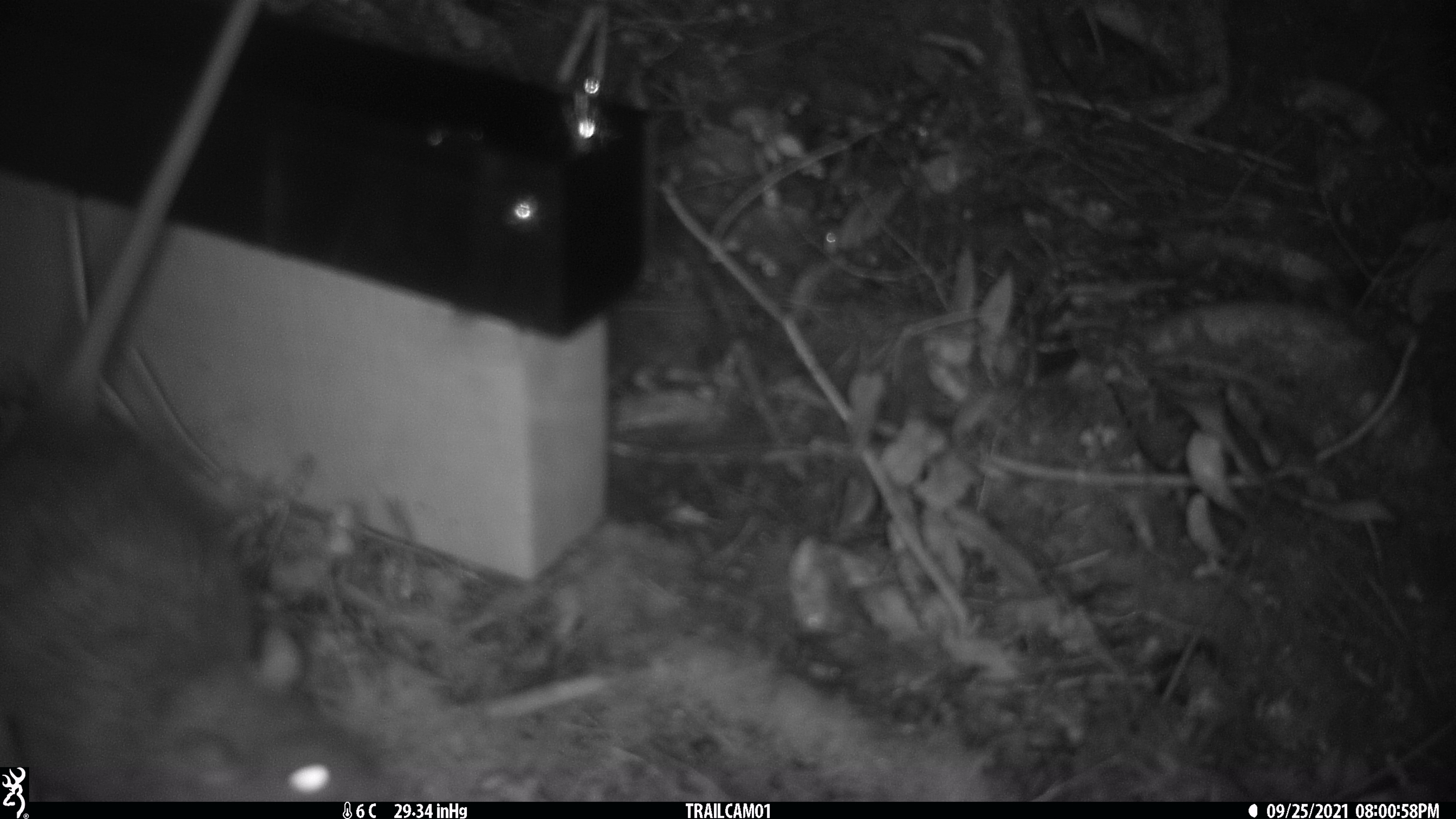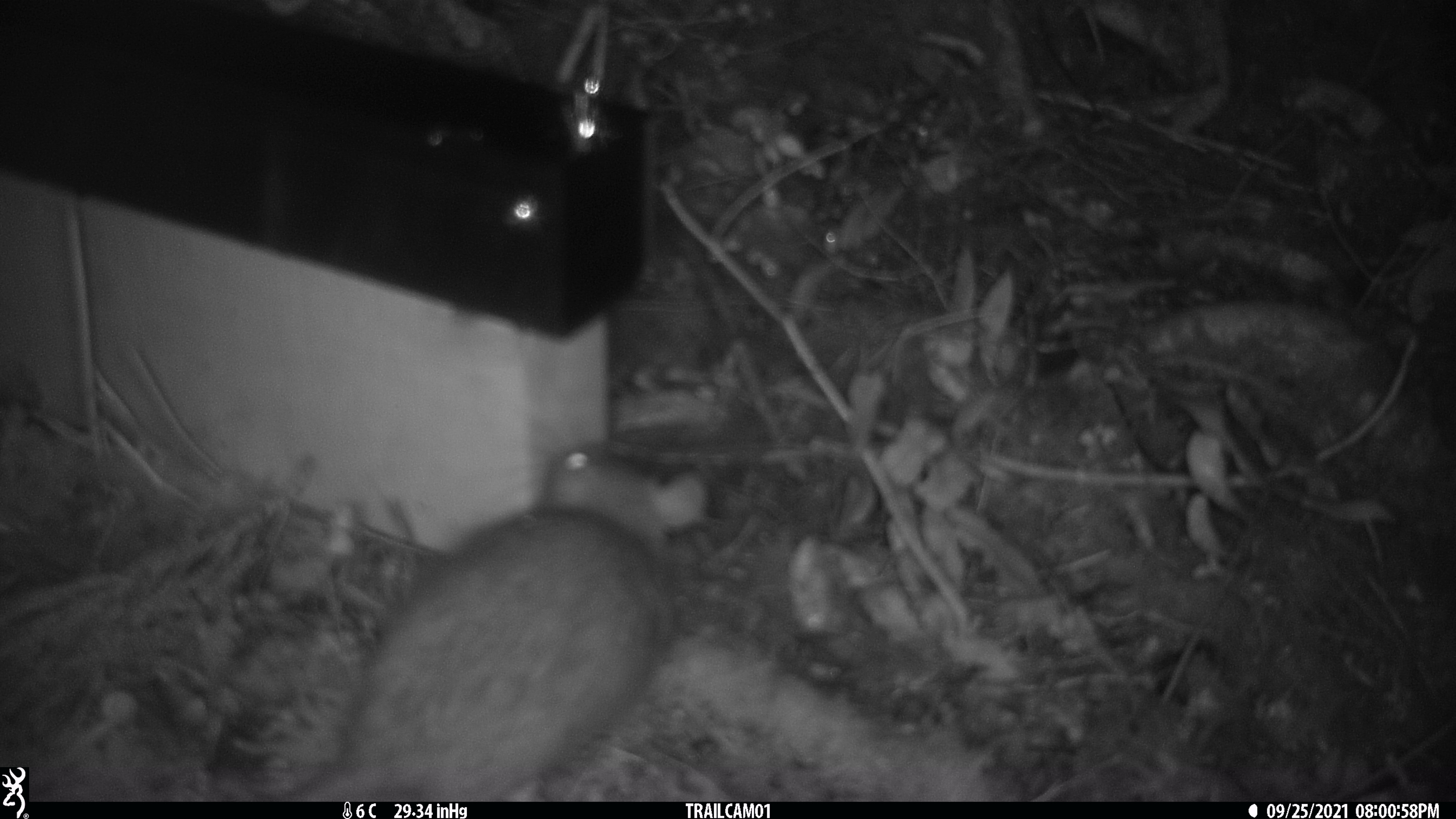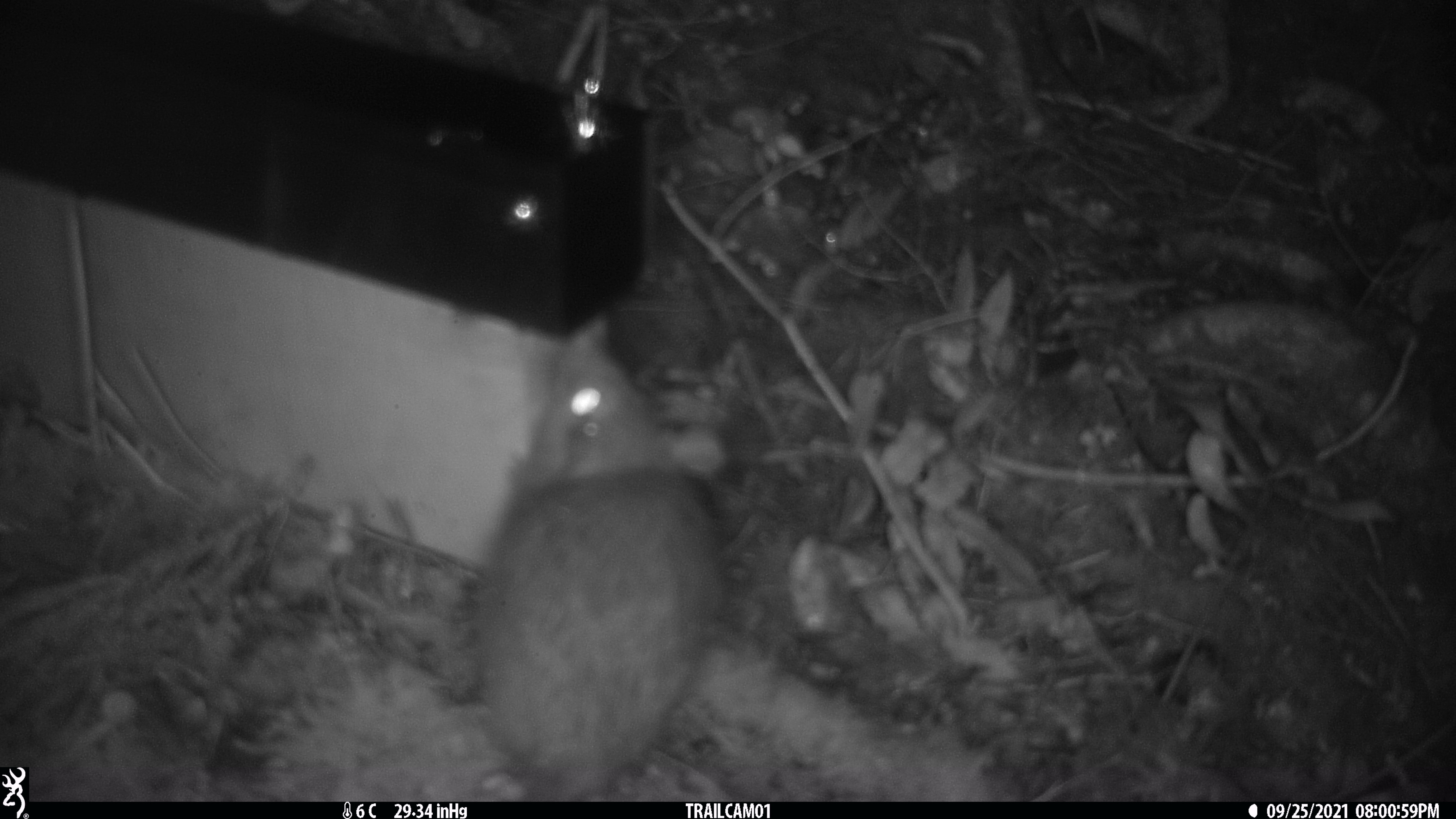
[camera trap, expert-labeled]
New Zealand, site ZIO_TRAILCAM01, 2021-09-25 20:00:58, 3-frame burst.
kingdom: Animalia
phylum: Chordata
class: Mammalia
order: Rodentia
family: Muridae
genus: Rattus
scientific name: Rattus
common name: rat